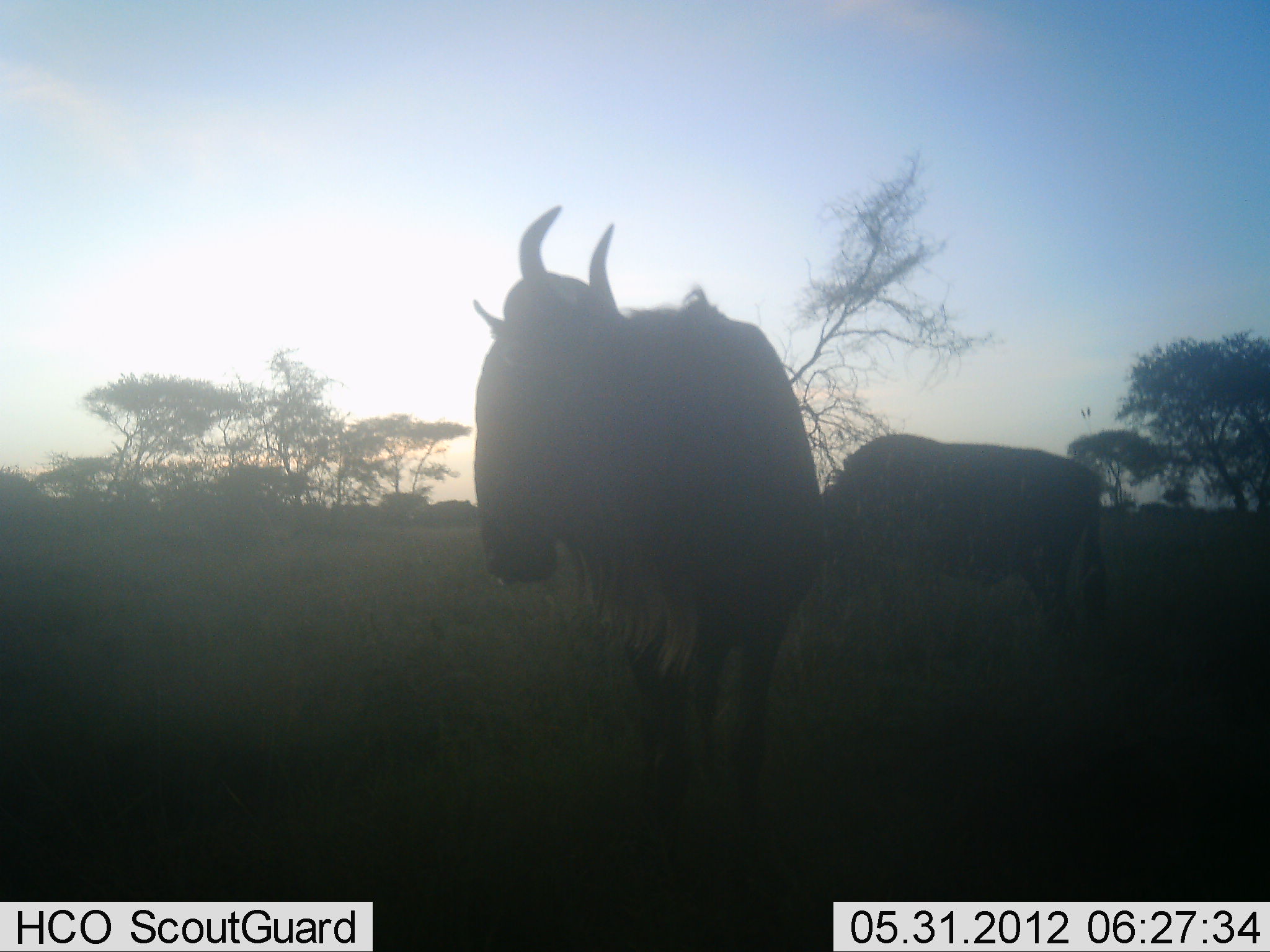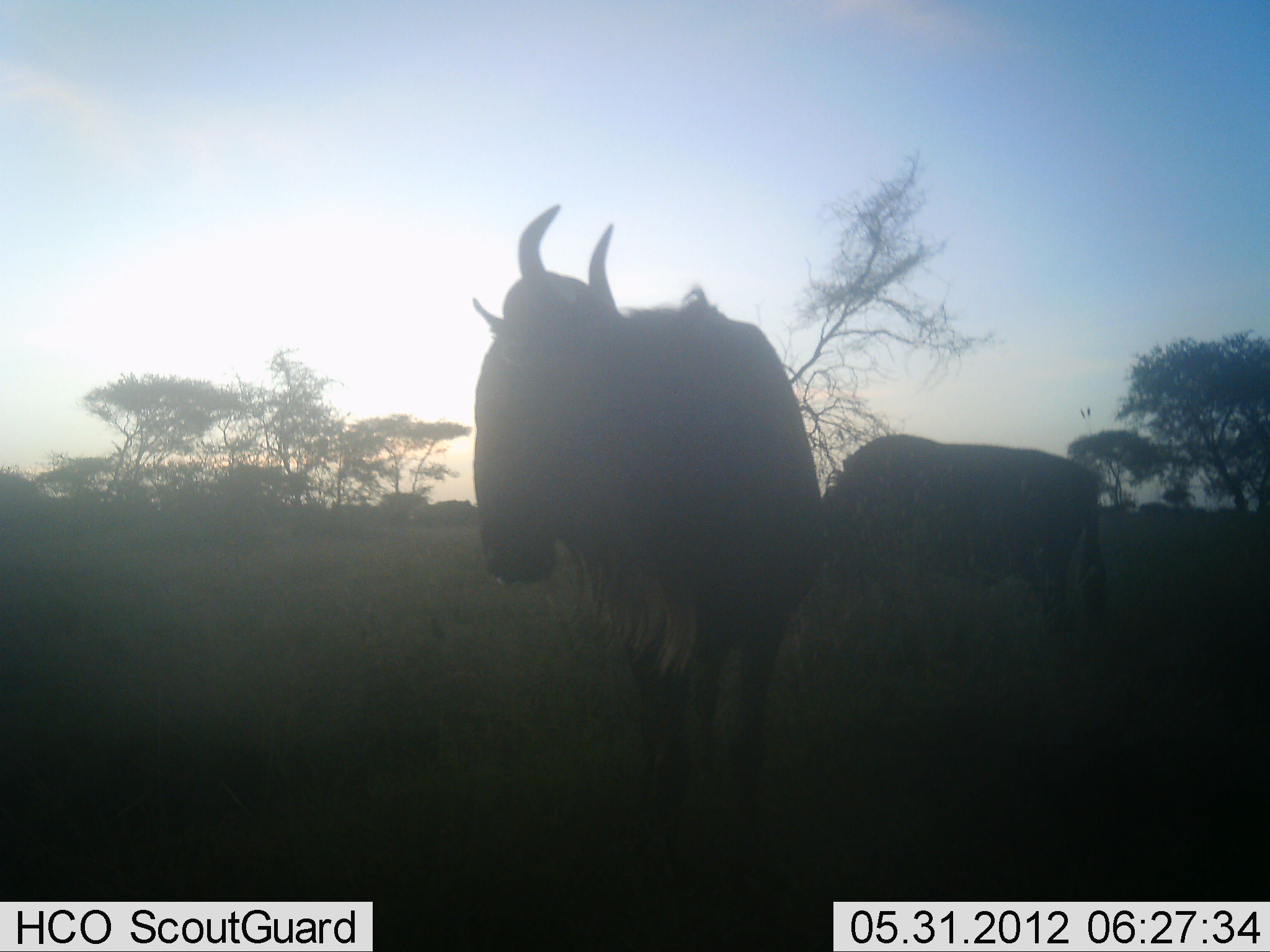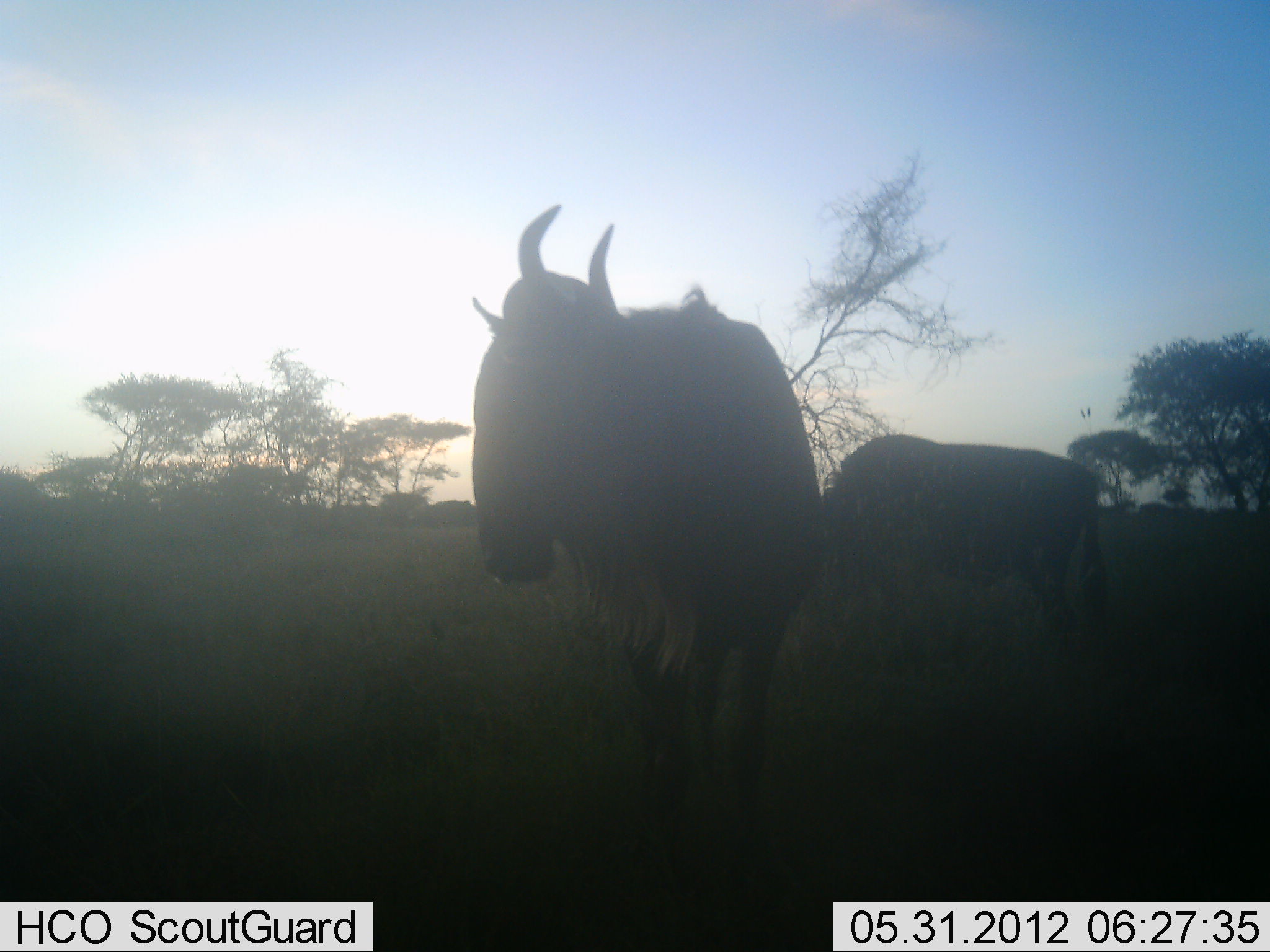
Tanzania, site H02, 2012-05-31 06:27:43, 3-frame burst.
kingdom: Animalia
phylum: Chordata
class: Mammalia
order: Artiodactyla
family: Bovidae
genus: Connochaetes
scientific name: Connochaetes taurinus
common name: blue wildebeest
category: wildebeest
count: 2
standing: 90%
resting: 10%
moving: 0%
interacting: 0%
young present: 0%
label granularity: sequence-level